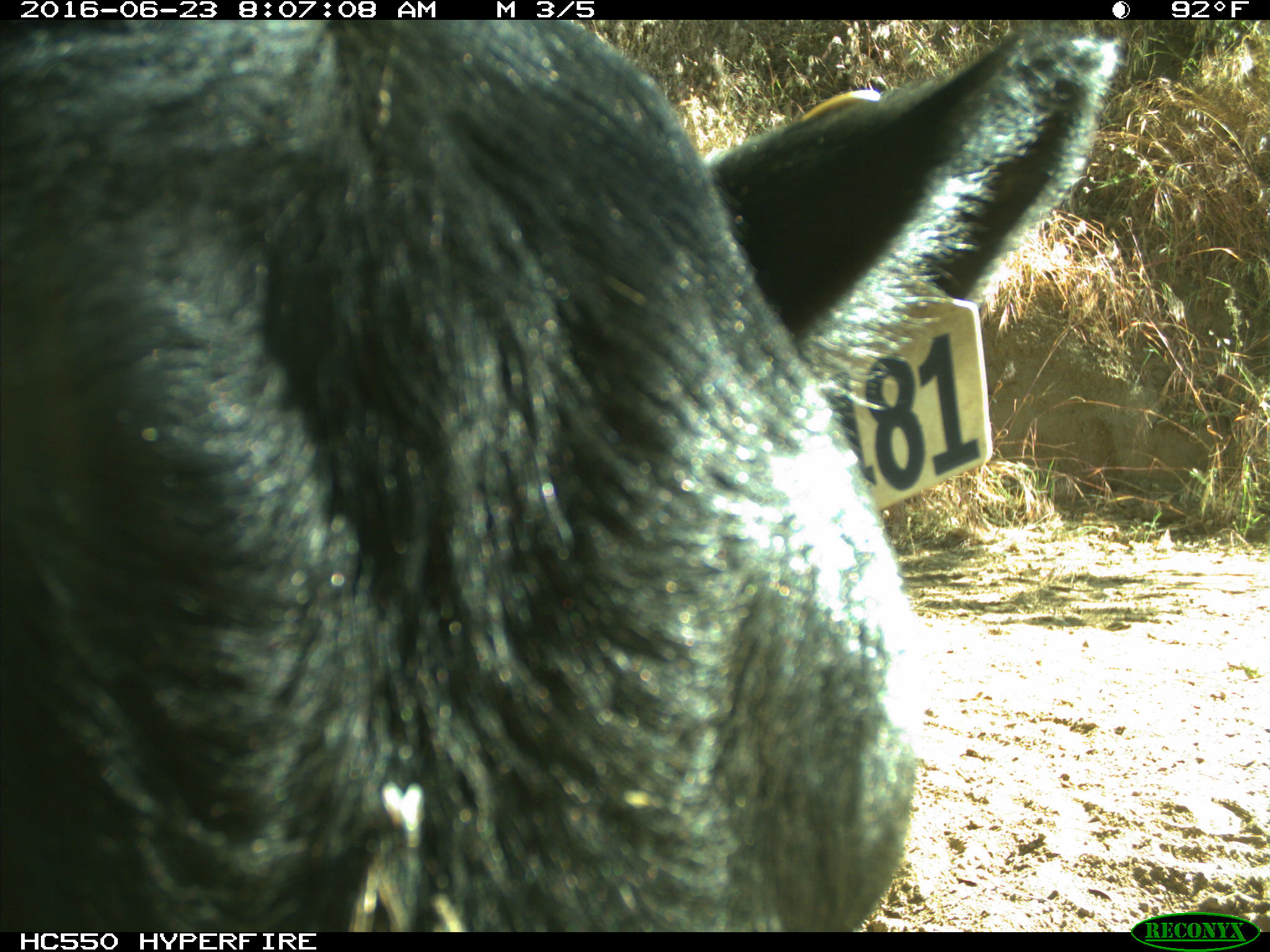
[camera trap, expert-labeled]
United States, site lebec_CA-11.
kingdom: Animalia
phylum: Chordata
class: Mammalia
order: Artiodactyla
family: Bovidae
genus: Bos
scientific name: Bos taurus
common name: domestic cow